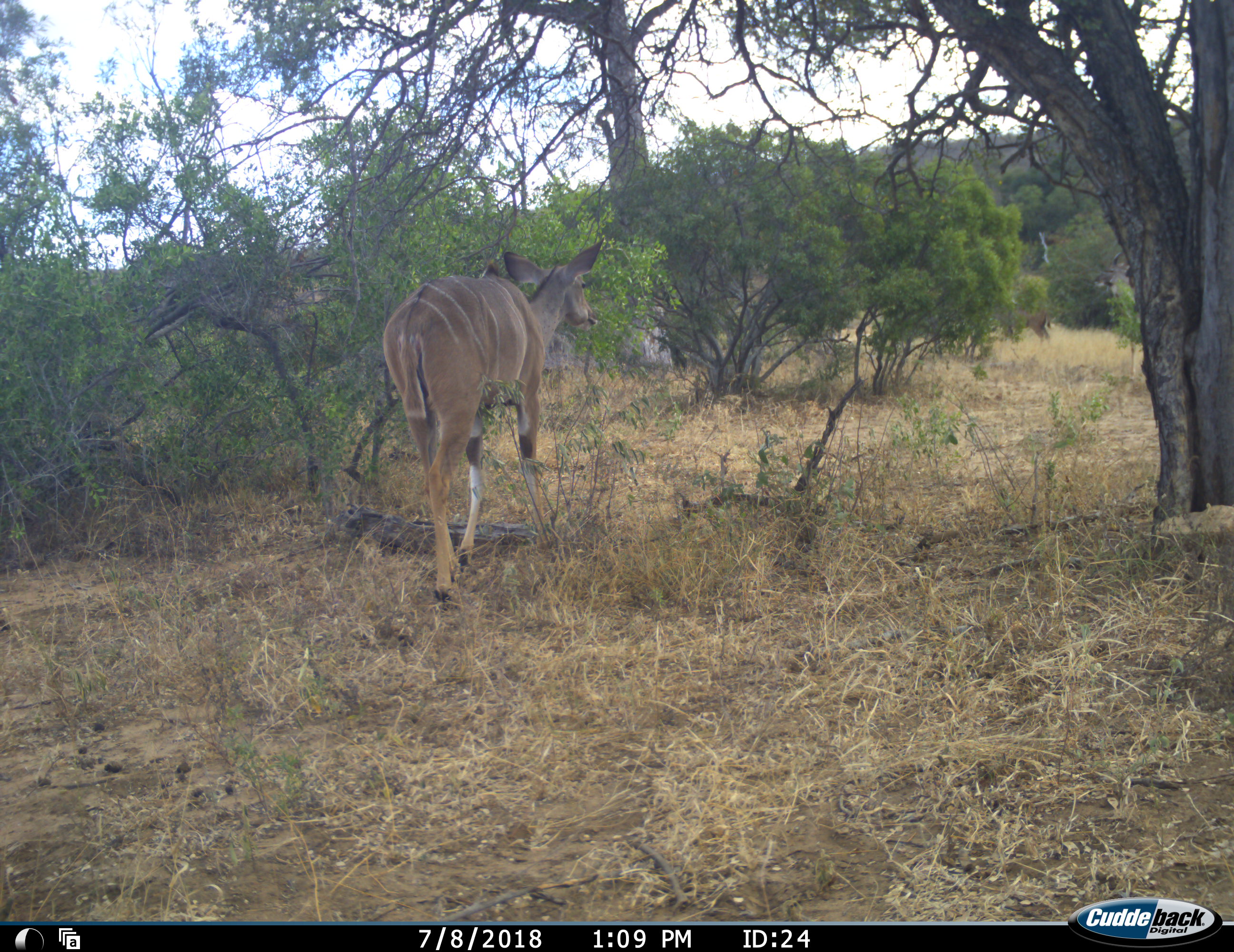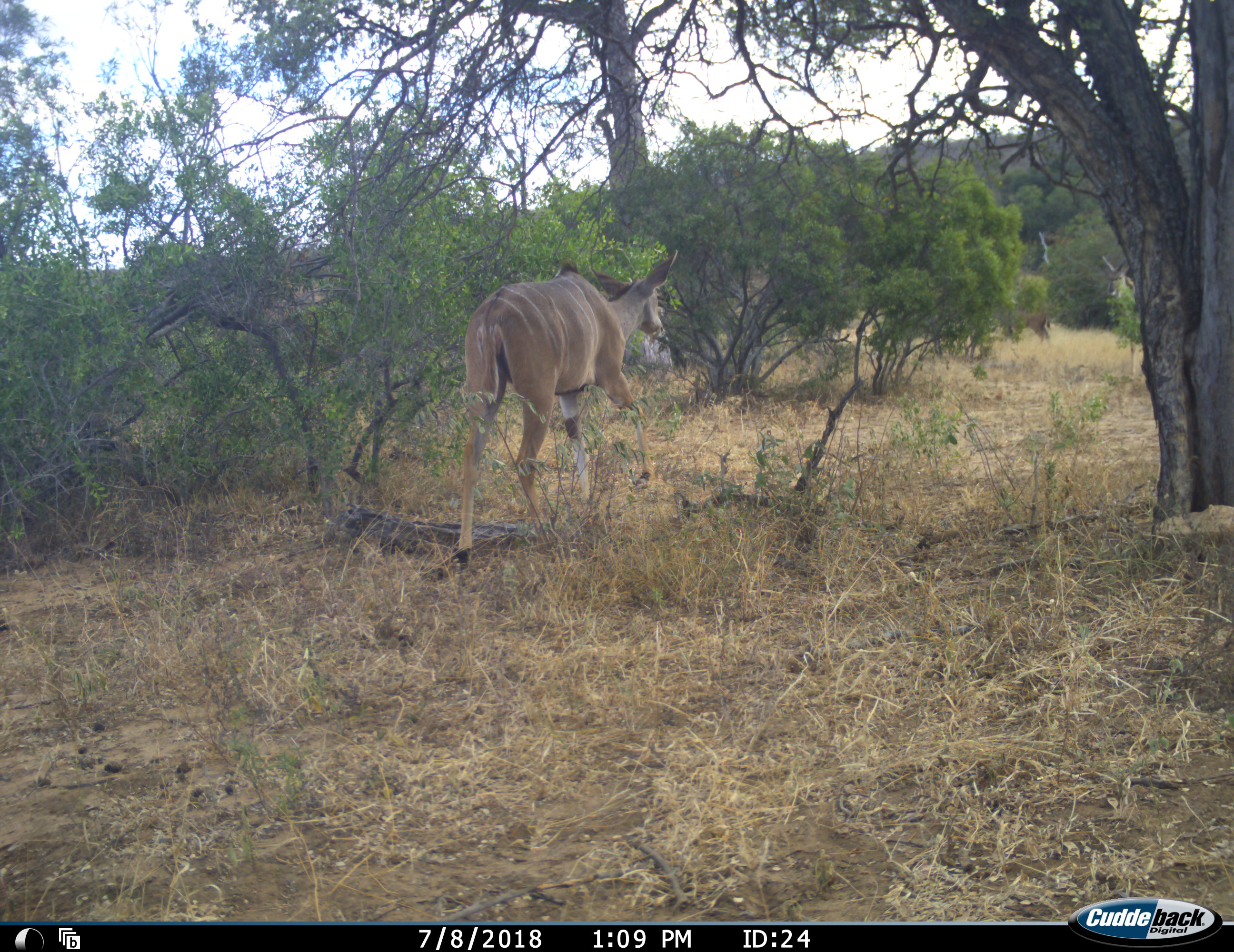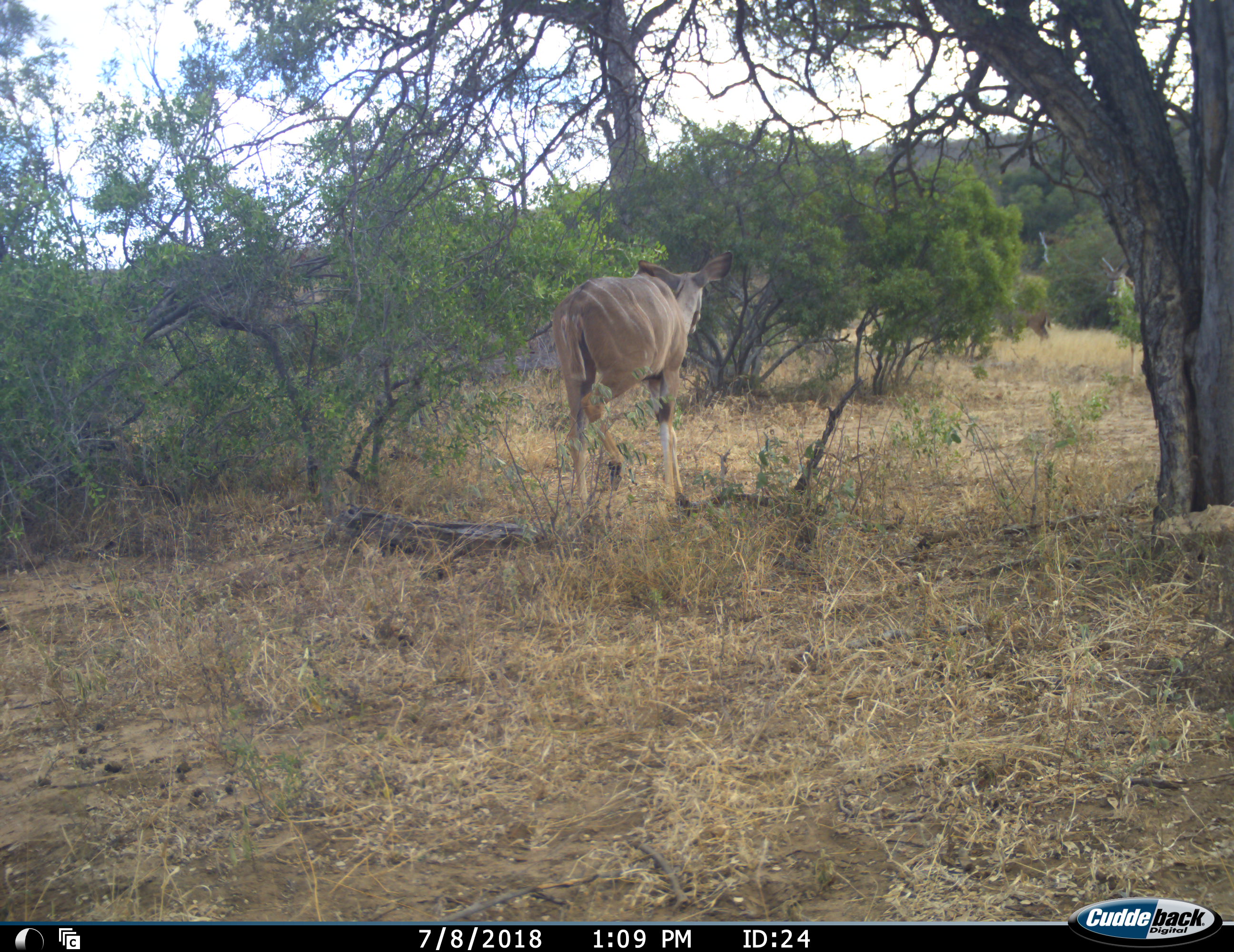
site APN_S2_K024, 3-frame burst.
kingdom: Animalia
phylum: Chordata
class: Mammalia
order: Artiodactyla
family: Bovidae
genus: Tragelaphus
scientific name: Tragelaphus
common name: kudu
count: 1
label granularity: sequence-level